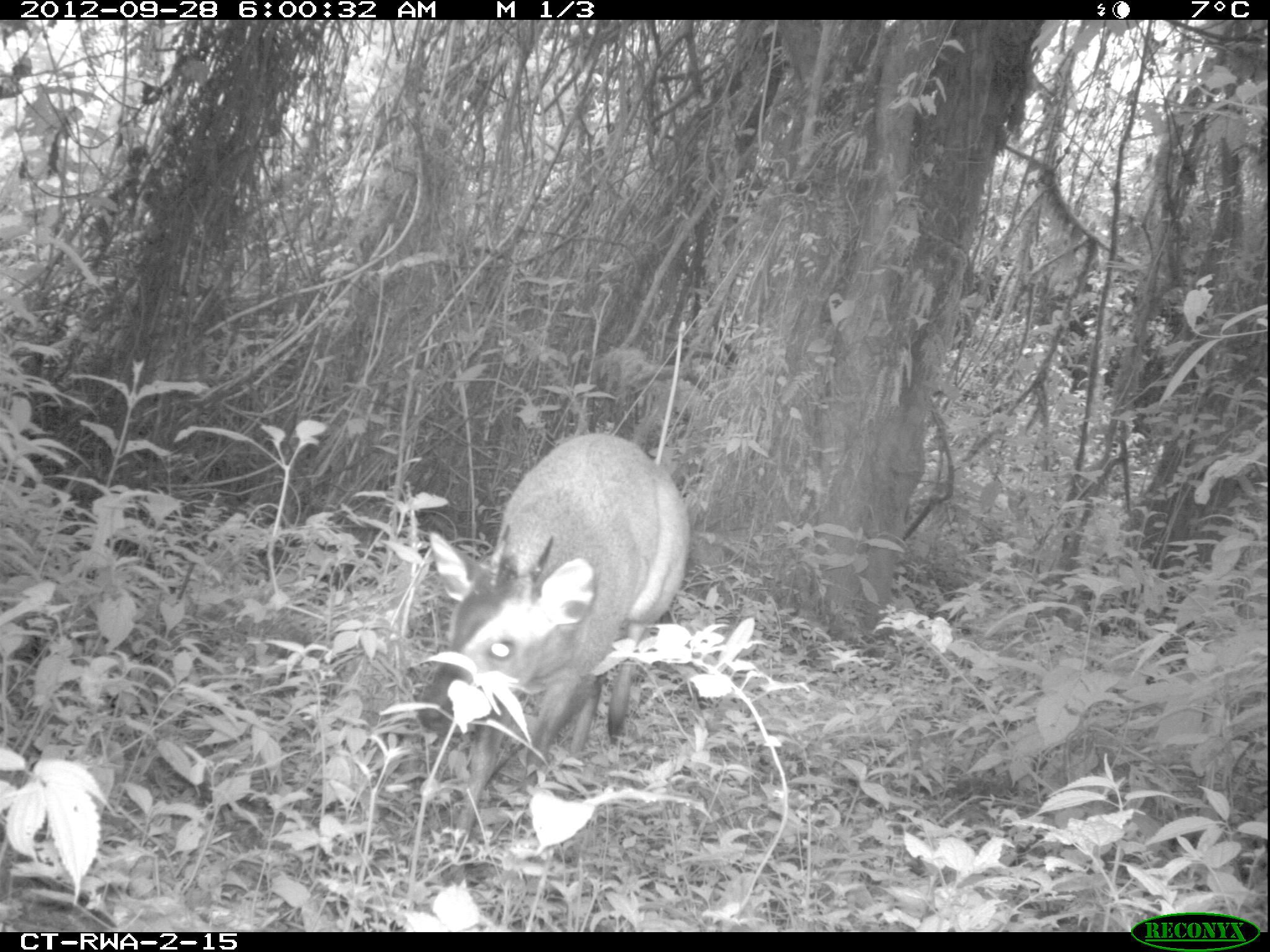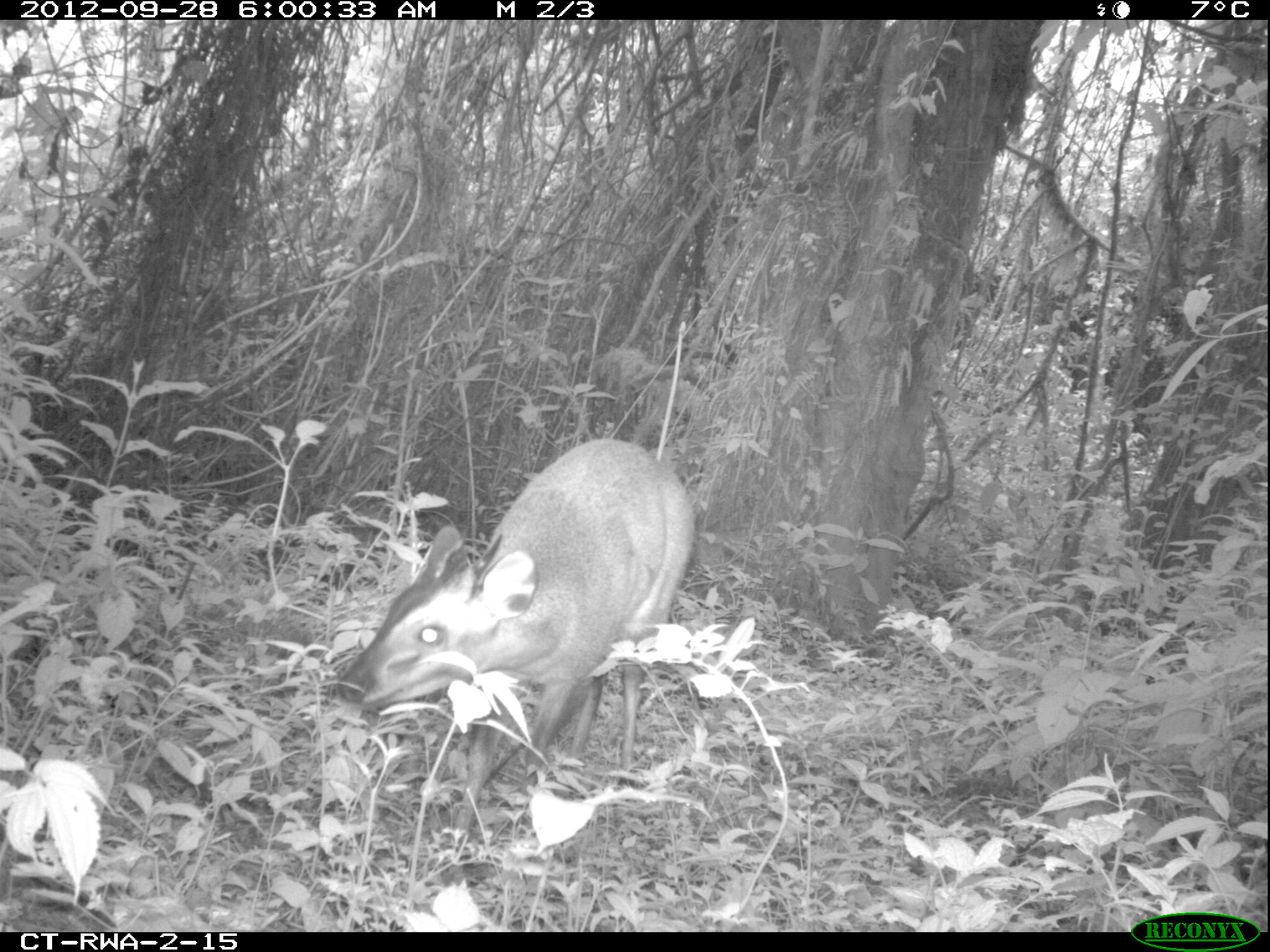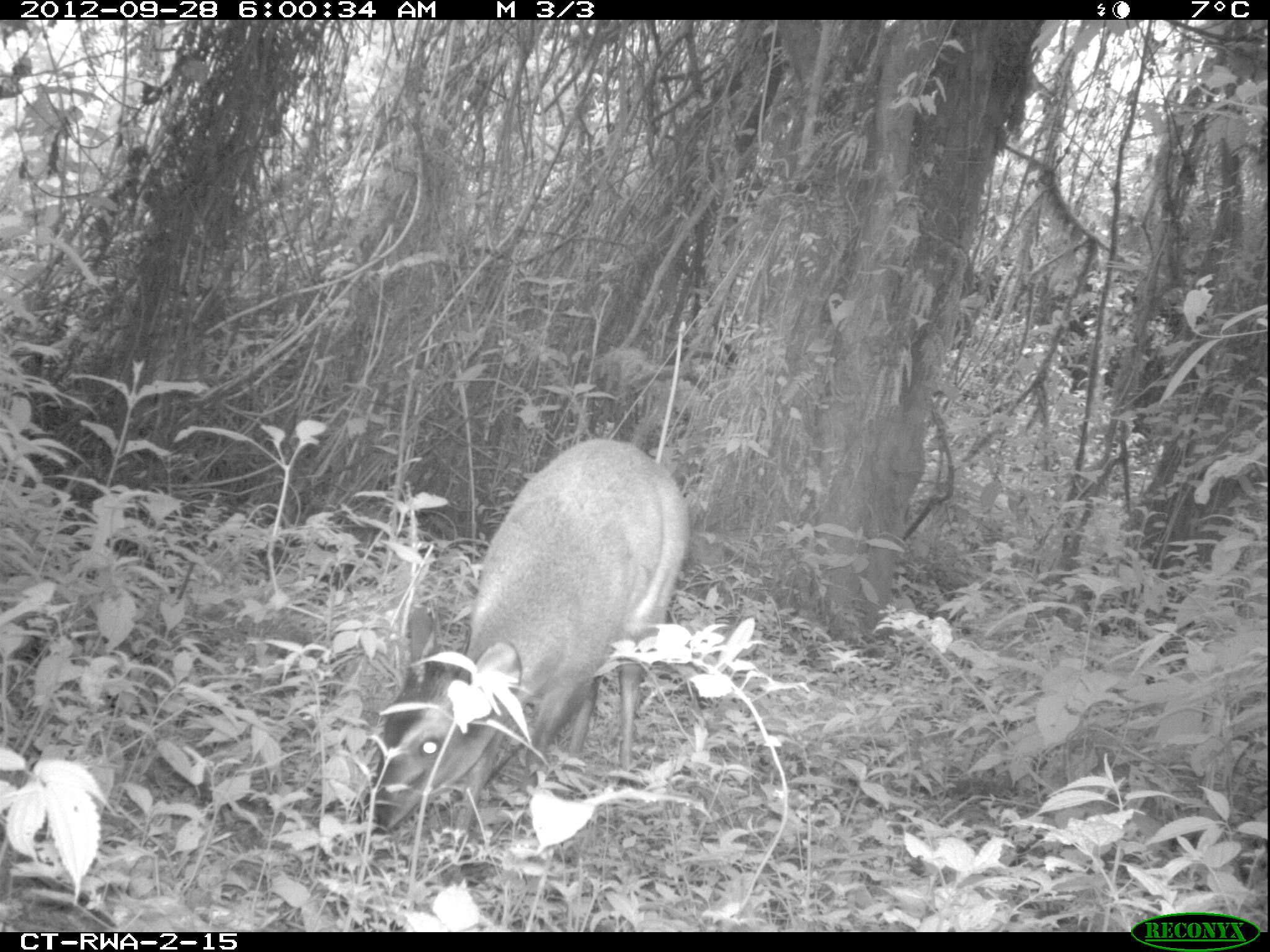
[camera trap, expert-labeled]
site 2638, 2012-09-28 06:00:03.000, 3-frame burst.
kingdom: Animalia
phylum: Chordata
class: Mammalia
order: Artiodactyla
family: Bovidae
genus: Cephalophus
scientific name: Cephalophus nigrifrons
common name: black-fronted duiker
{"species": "Cephalophus nigrifrons (black-fronted duiker)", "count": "1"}